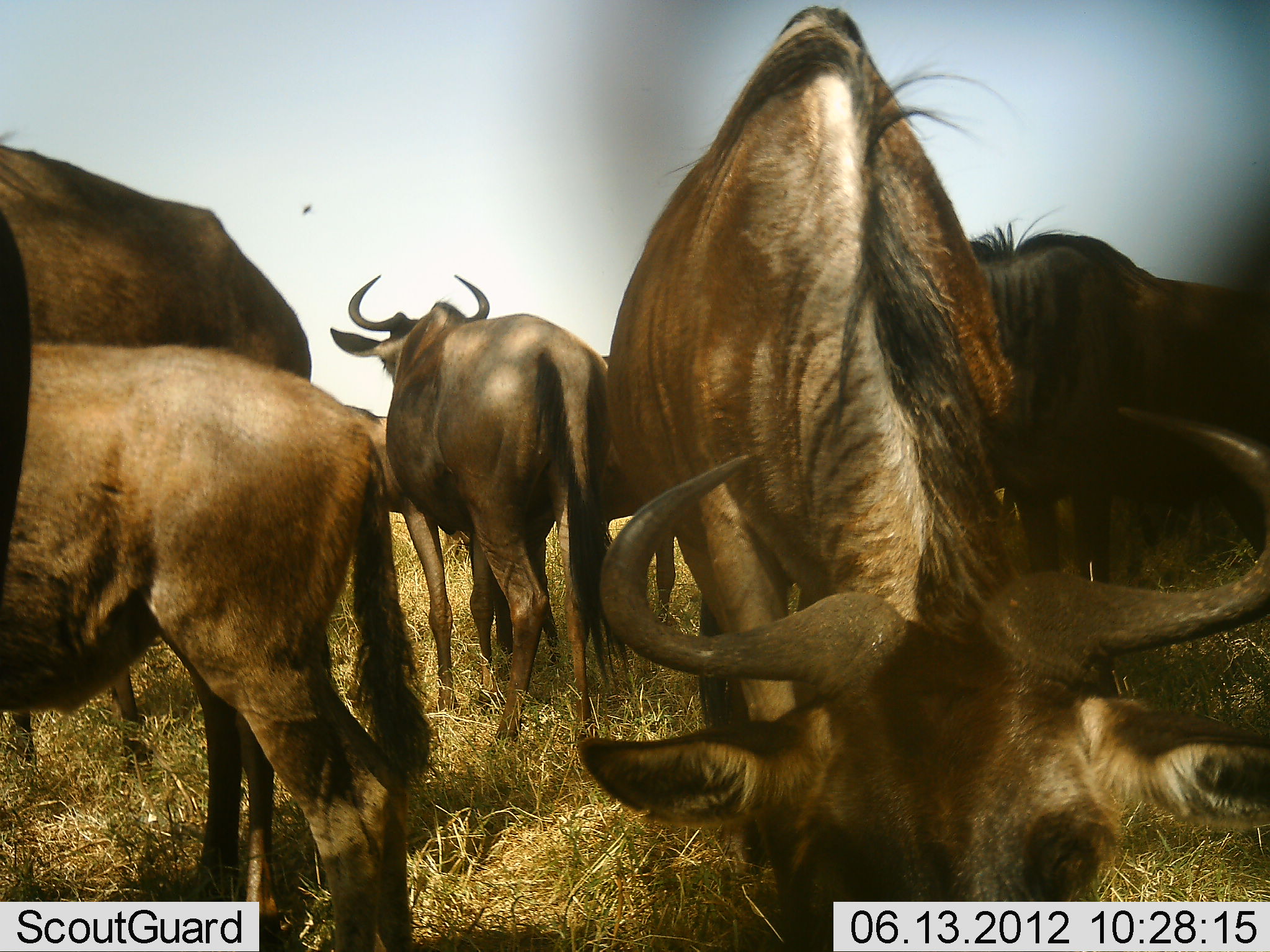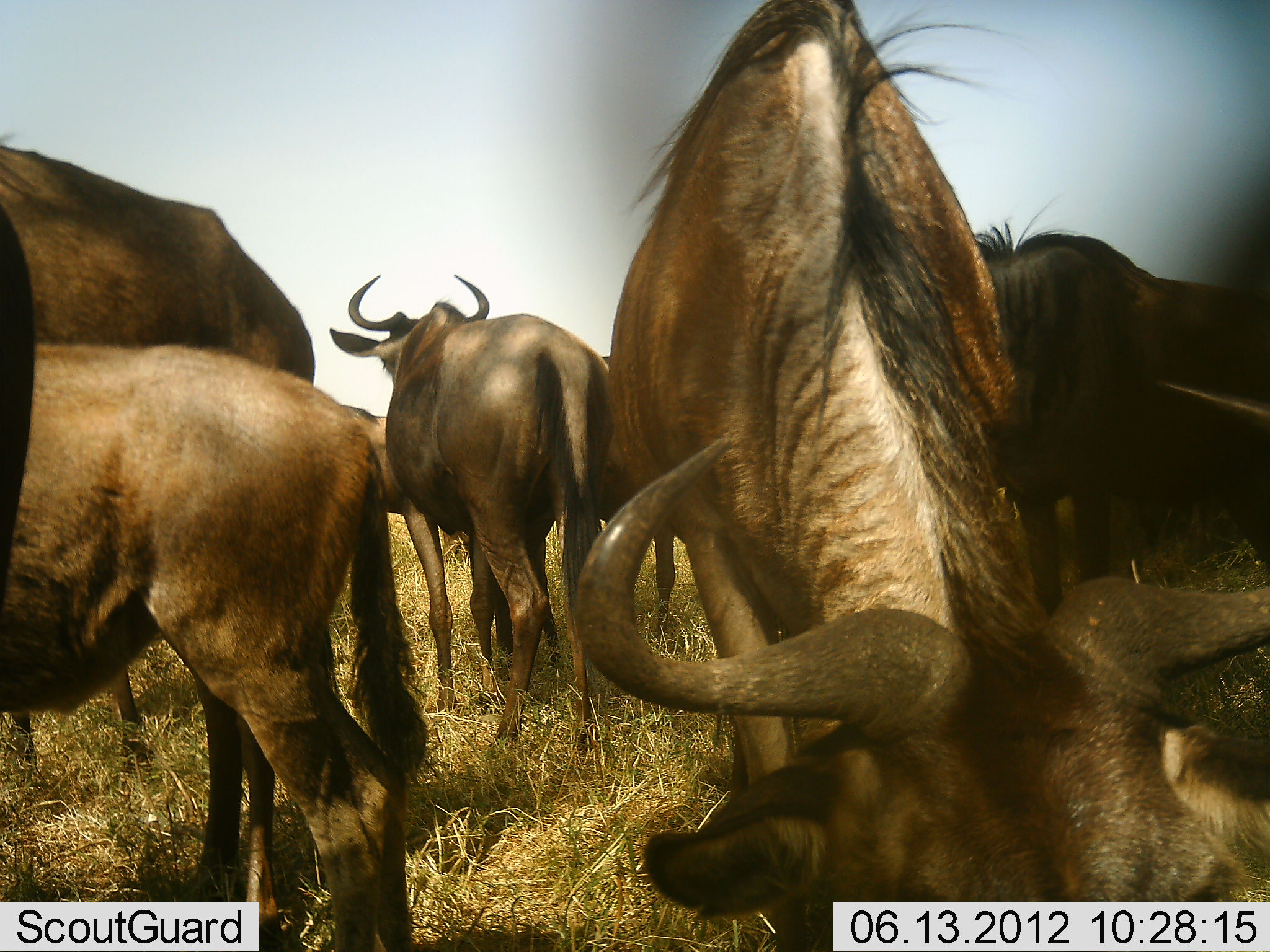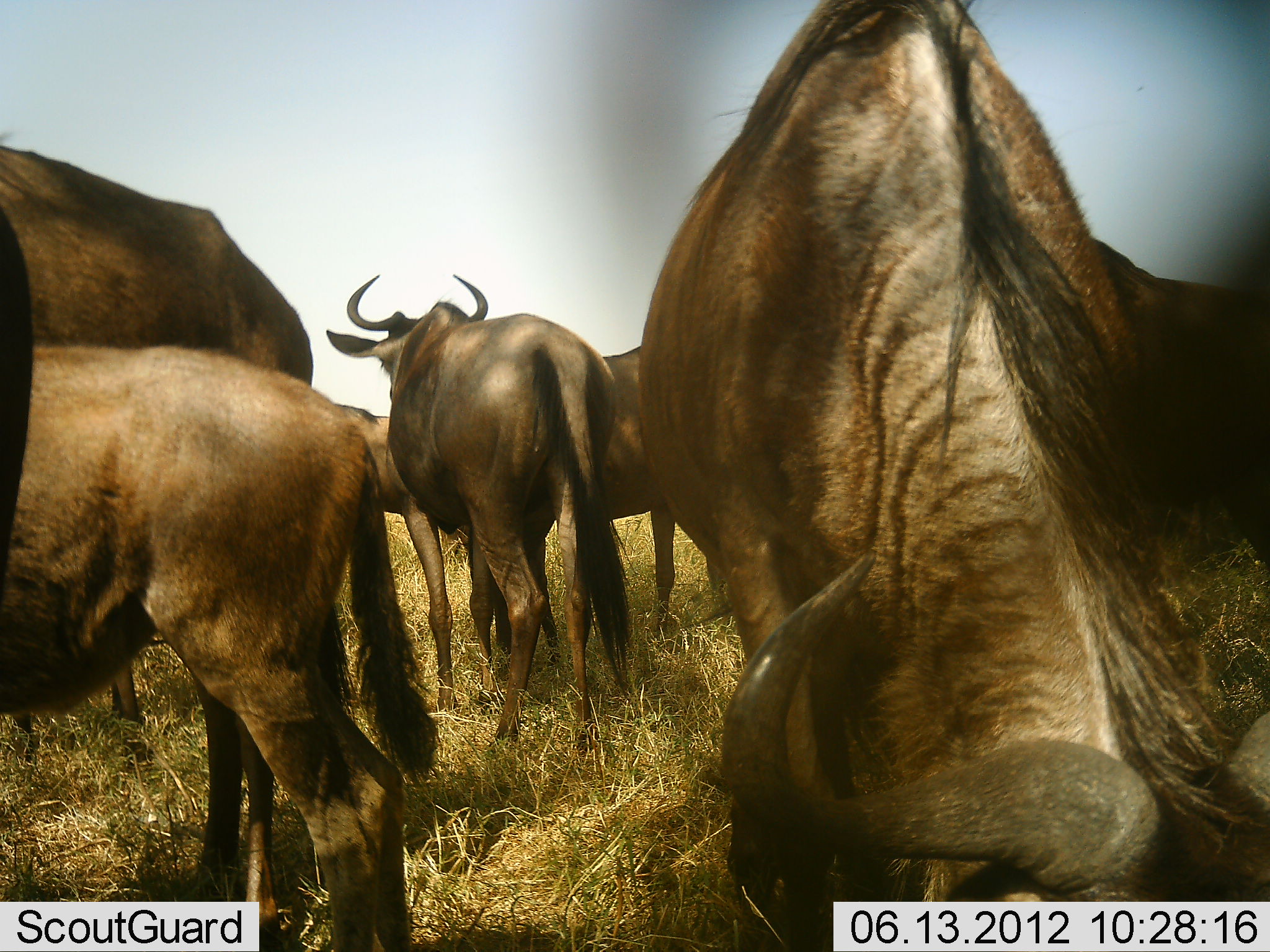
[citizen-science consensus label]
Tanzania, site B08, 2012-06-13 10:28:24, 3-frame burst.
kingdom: Animalia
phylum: Chordata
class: Mammalia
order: Artiodactyla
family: Bovidae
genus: Connochaetes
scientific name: Connochaetes taurinus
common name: blue wildebeest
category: wildebeest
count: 7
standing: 80%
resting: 10%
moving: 10%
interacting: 10%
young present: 10%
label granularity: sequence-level